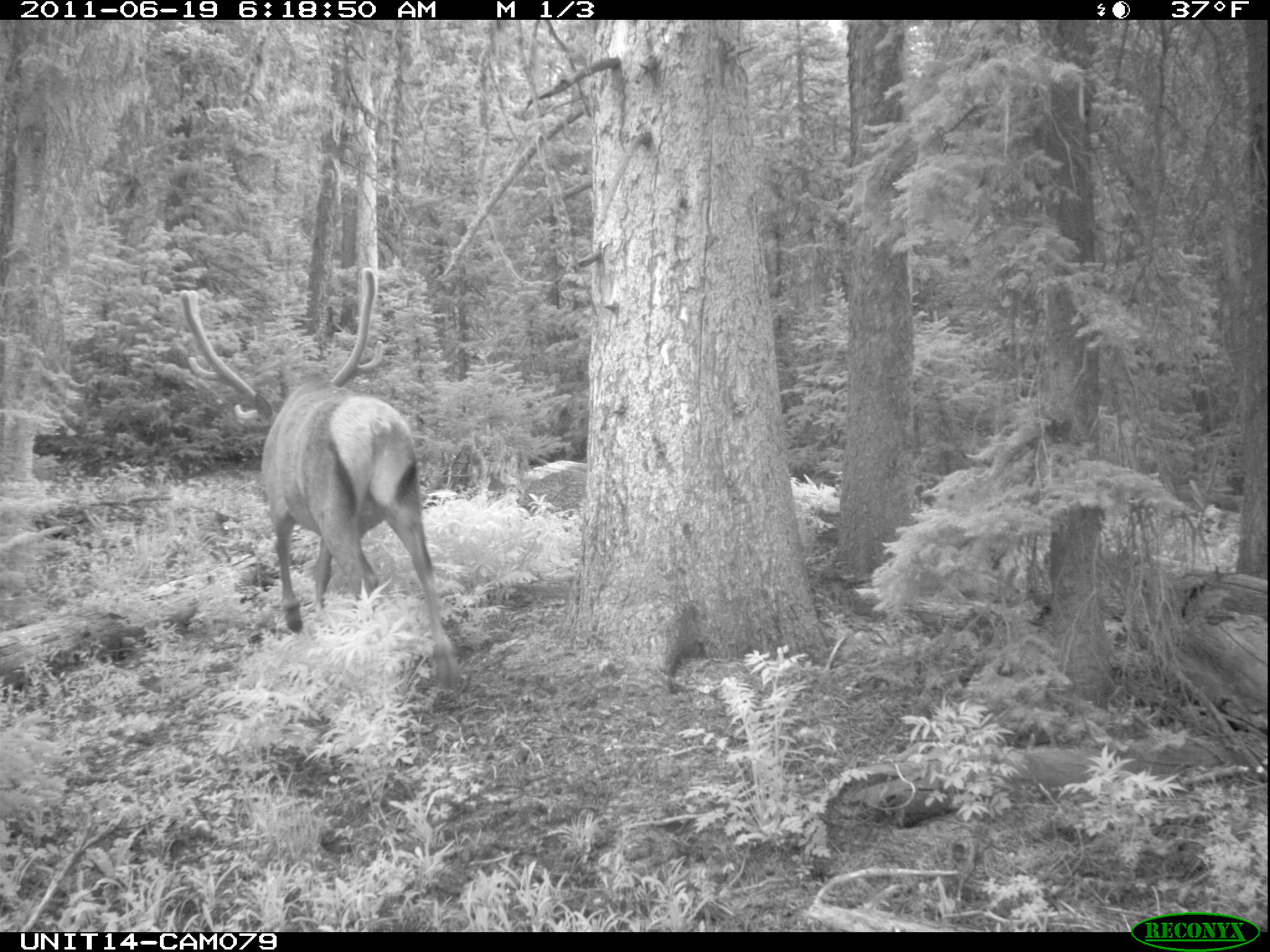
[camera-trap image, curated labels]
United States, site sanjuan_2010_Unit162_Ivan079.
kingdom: Animalia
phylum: Chordata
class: Mammalia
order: Artiodactyla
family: Cervidae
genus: Cervus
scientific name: Cervus elaphus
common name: red deer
Cervus elaphus (red deer).